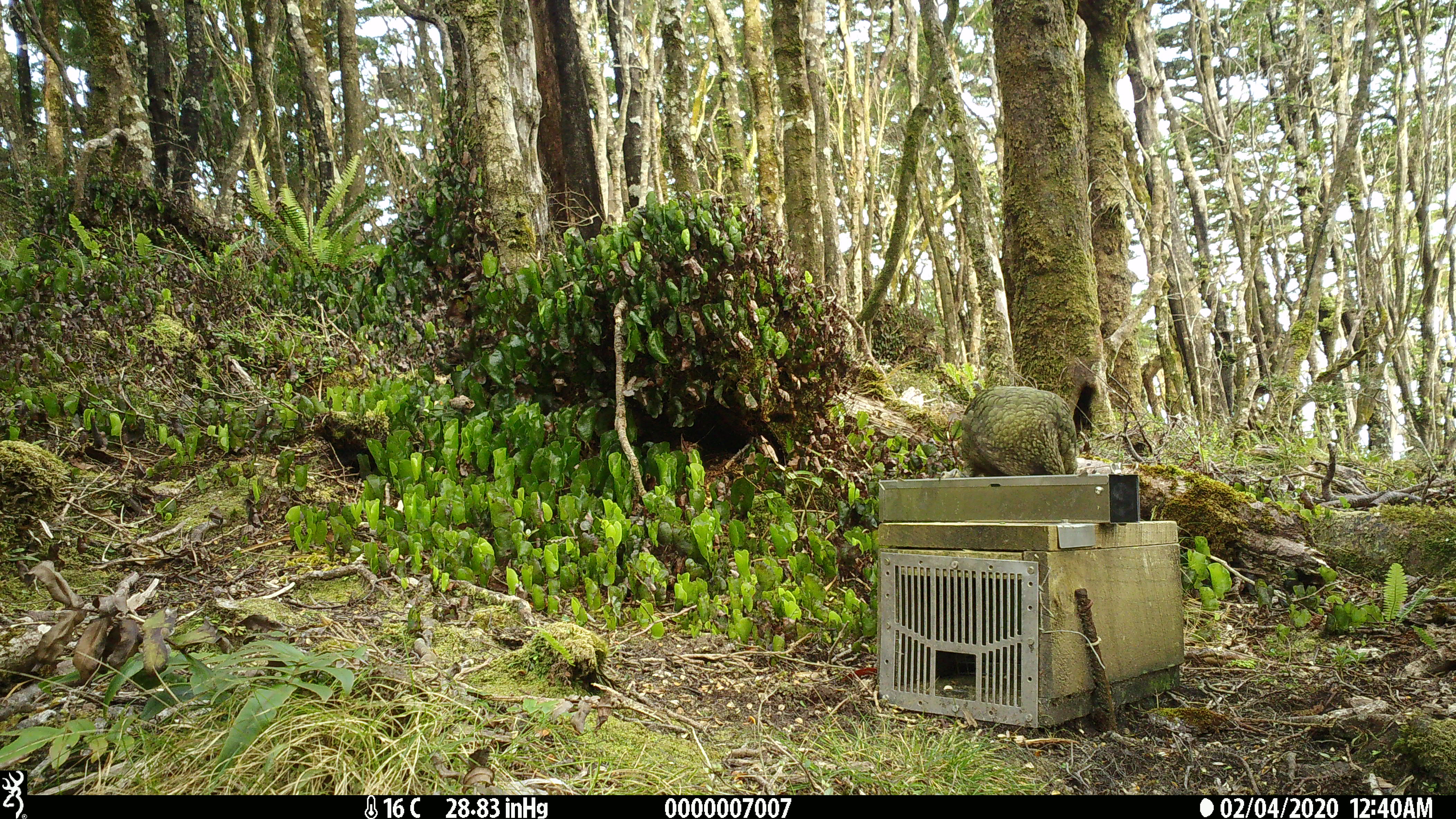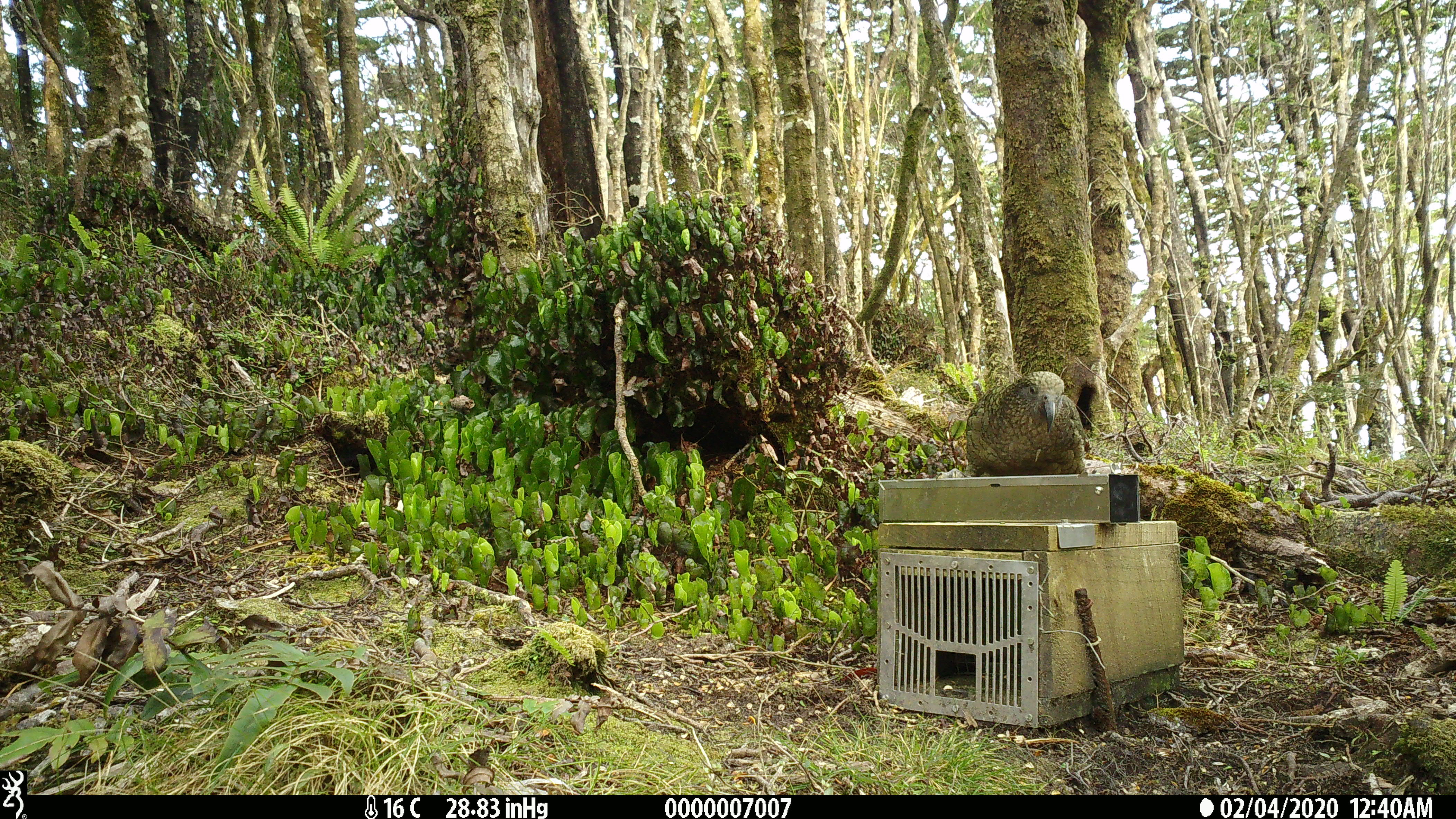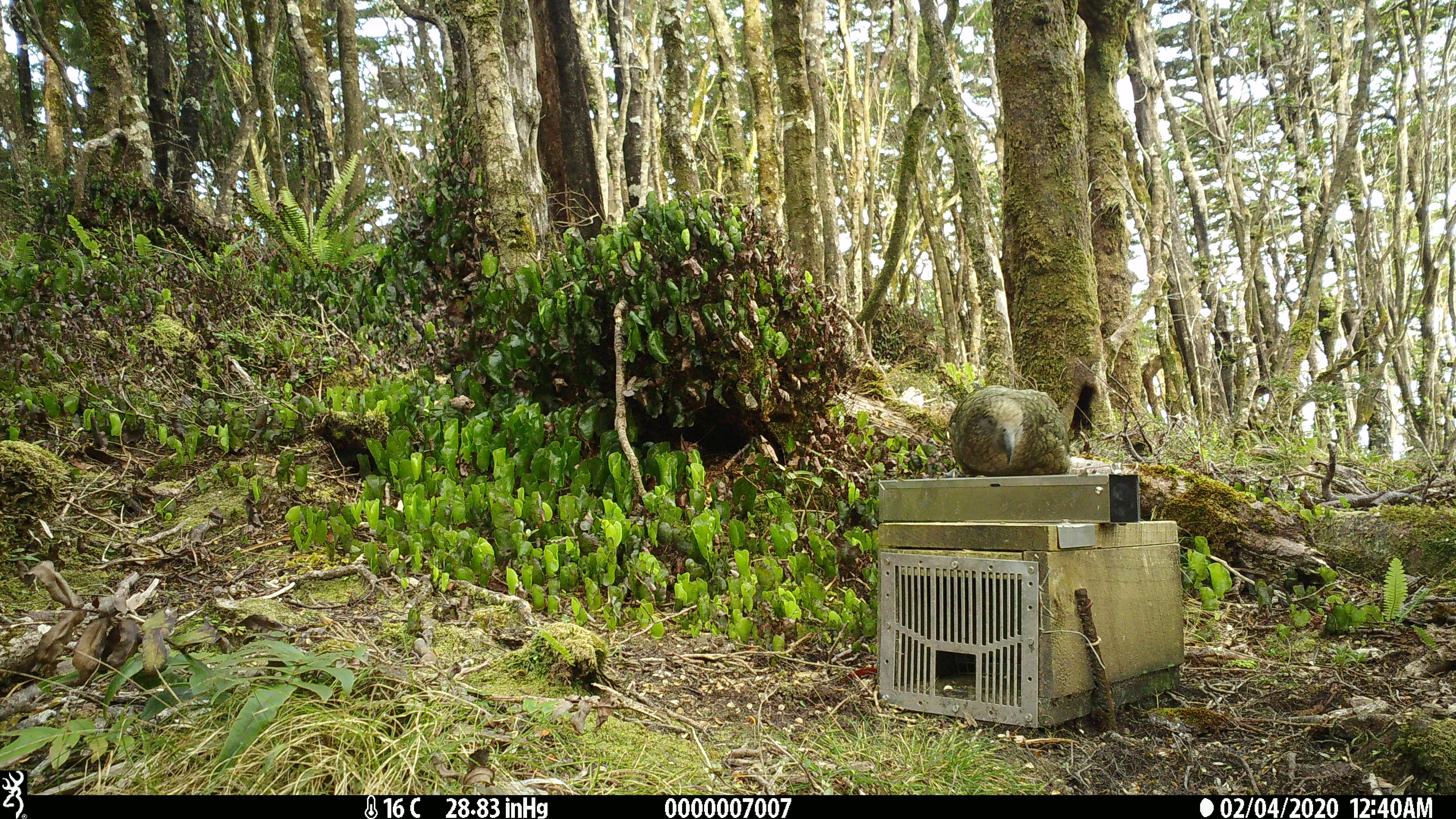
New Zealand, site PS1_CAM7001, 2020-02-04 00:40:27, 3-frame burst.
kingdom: Animalia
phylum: Chordata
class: Aves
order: Psittaciformes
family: Strigopidae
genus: Nestor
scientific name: Nestor notabilis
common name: kea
Kea (Nestor notabilis).